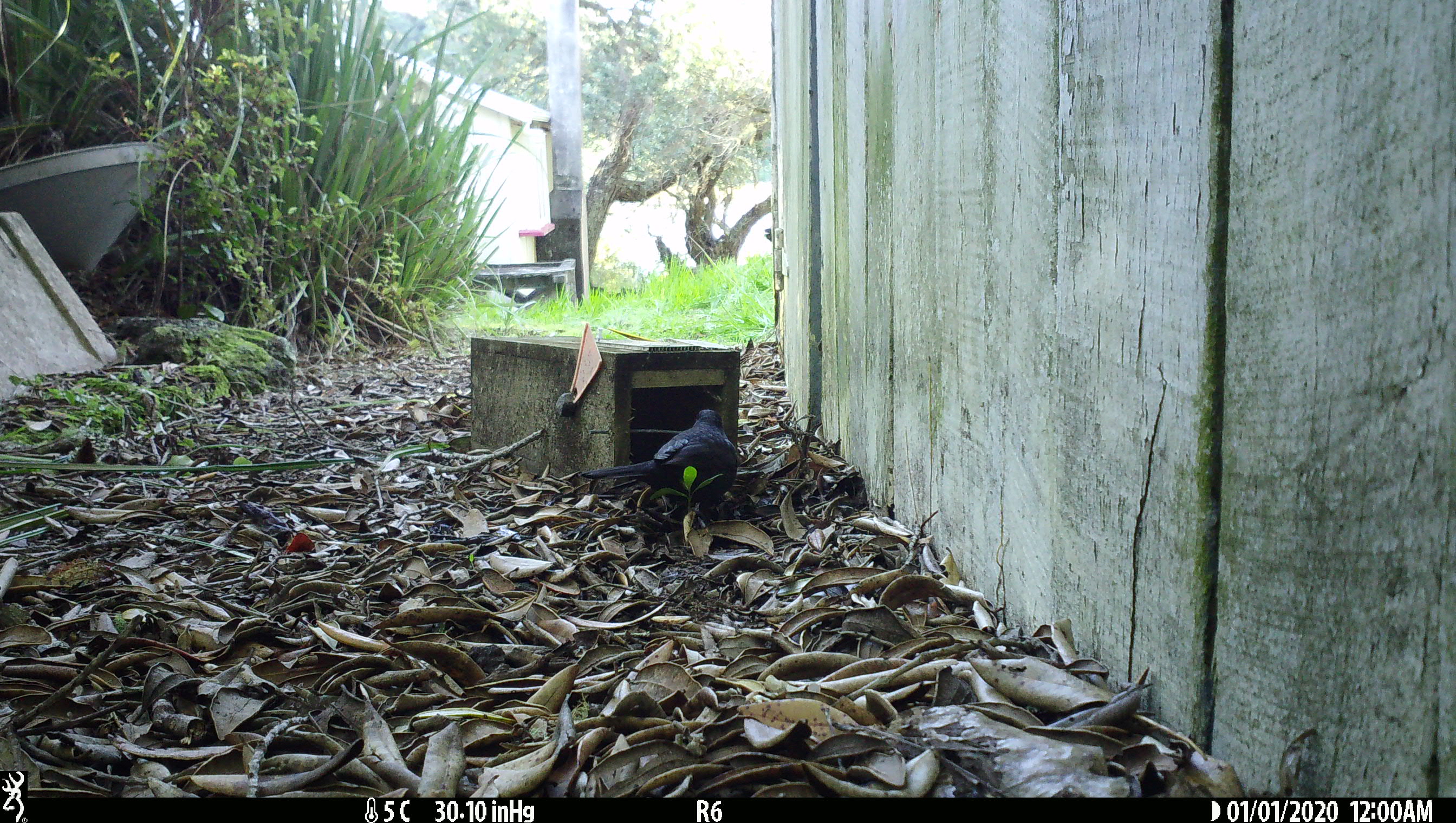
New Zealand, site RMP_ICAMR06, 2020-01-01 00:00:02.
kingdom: Animalia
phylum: Chordata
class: Aves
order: Passeriformes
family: Turdidae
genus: Turdus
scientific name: Turdus merula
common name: eurasian blackbird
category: blackbird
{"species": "blackbird (eurasian blackbird) (Turdus merula)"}